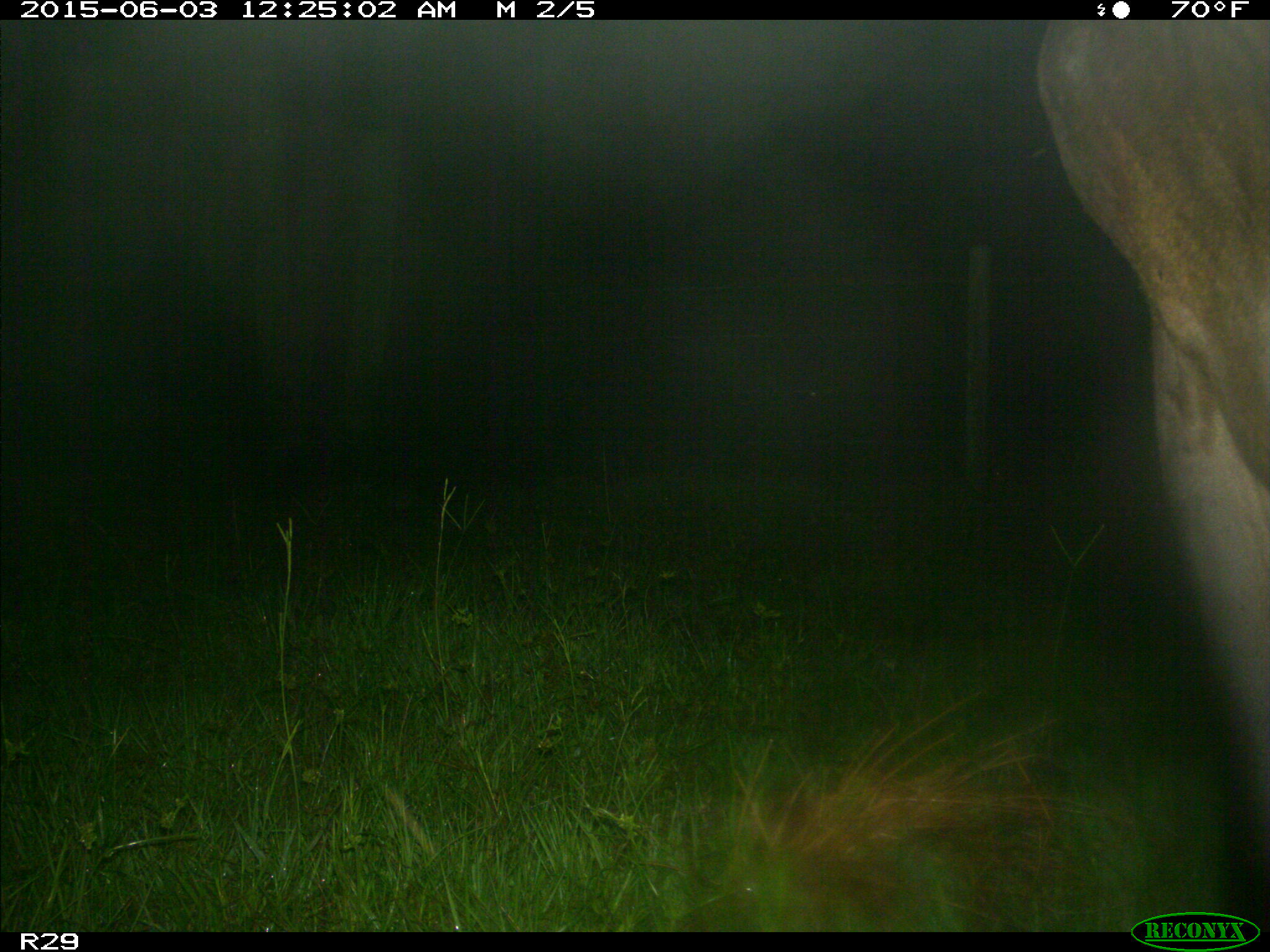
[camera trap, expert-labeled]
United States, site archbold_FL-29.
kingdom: Animalia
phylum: Chordata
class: Mammalia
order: Artiodactyla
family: Bovidae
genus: Bos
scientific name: Bos taurus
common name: domestic cow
Bos taurus (domestic cow).